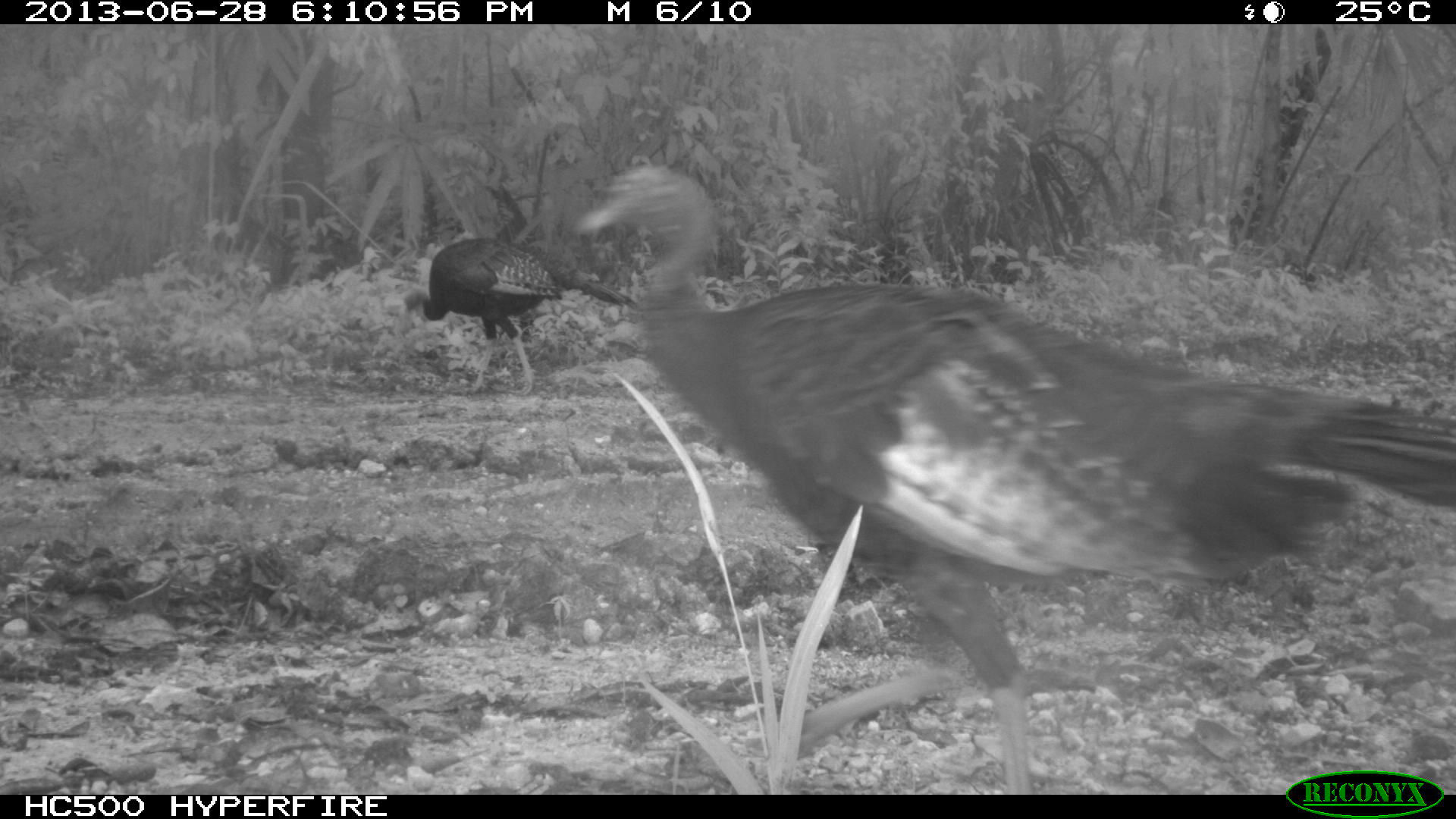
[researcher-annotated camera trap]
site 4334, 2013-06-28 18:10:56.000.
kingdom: Animalia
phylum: Chordata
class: Aves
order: Galliformes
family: Phasianidae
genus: Meleagris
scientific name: Meleagris ocellata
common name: ocellated turkey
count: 4